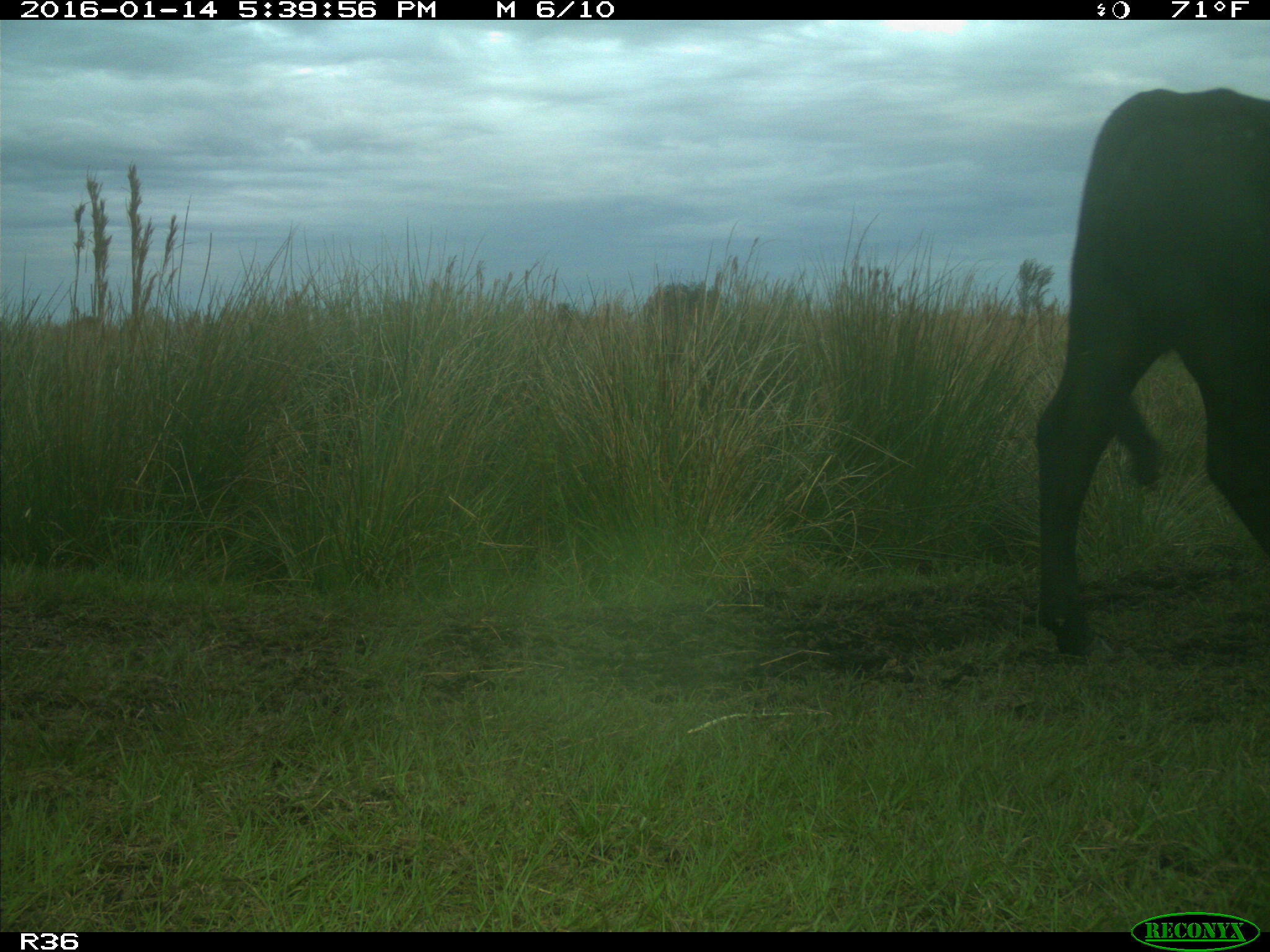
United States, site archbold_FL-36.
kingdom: Animalia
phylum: Chordata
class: Mammalia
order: Artiodactyla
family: Bovidae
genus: Bos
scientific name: Bos taurus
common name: domestic cow